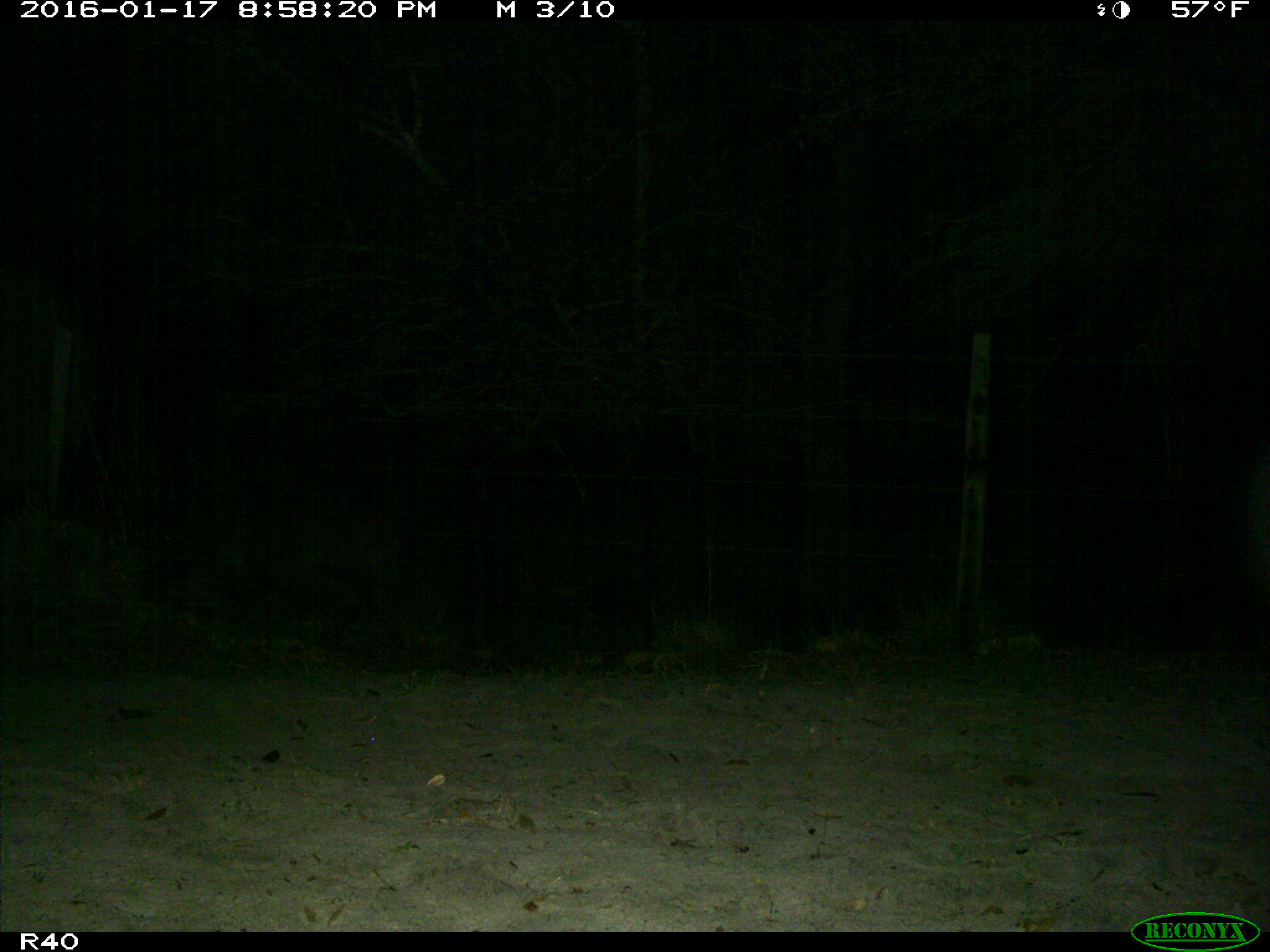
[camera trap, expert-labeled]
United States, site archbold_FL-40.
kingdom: Animalia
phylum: Chordata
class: Mammalia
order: Artiodactyla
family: Suidae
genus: Sus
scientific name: Sus scrofa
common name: wild boar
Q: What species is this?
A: Sus scrofa (wild boar).